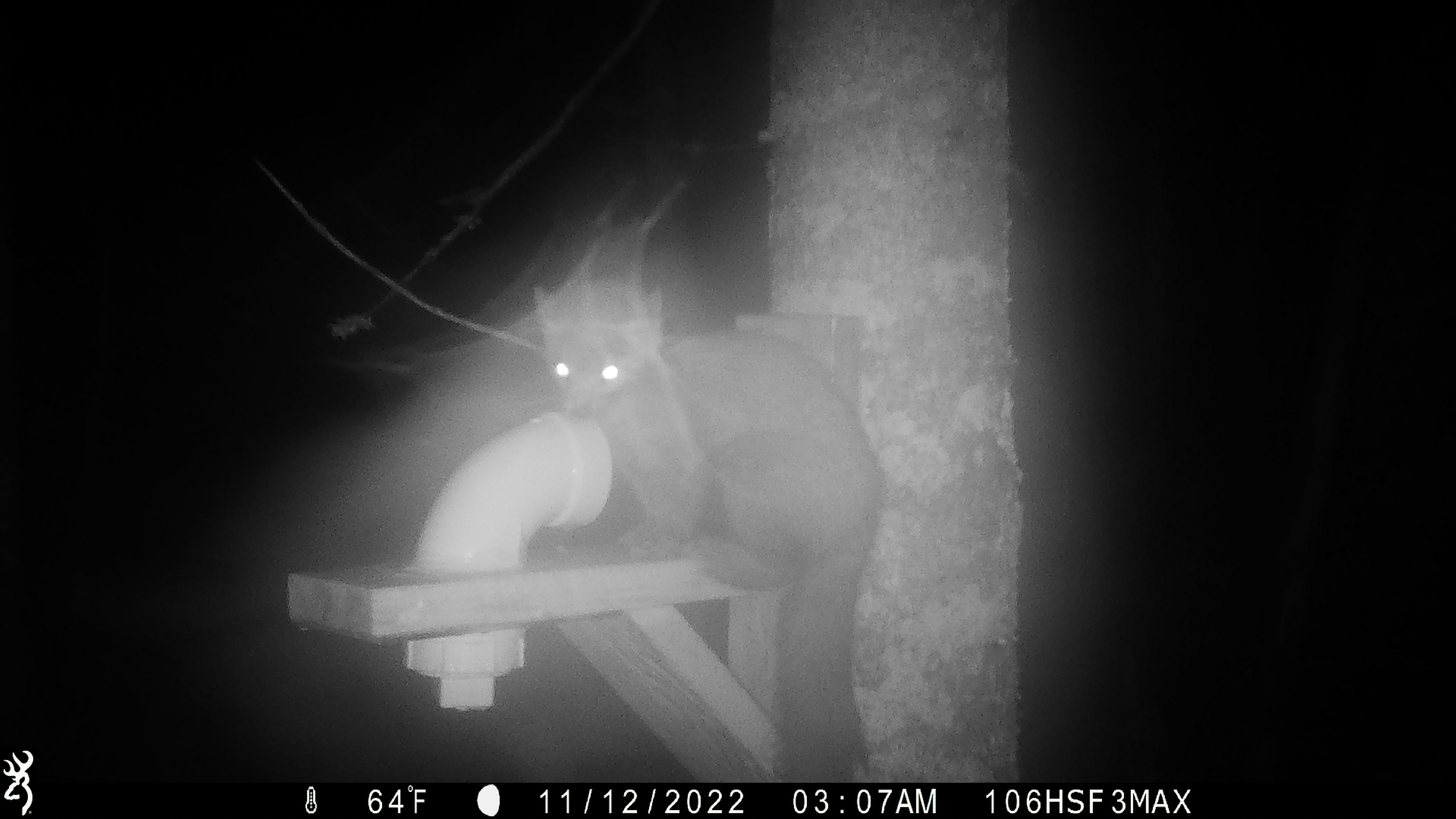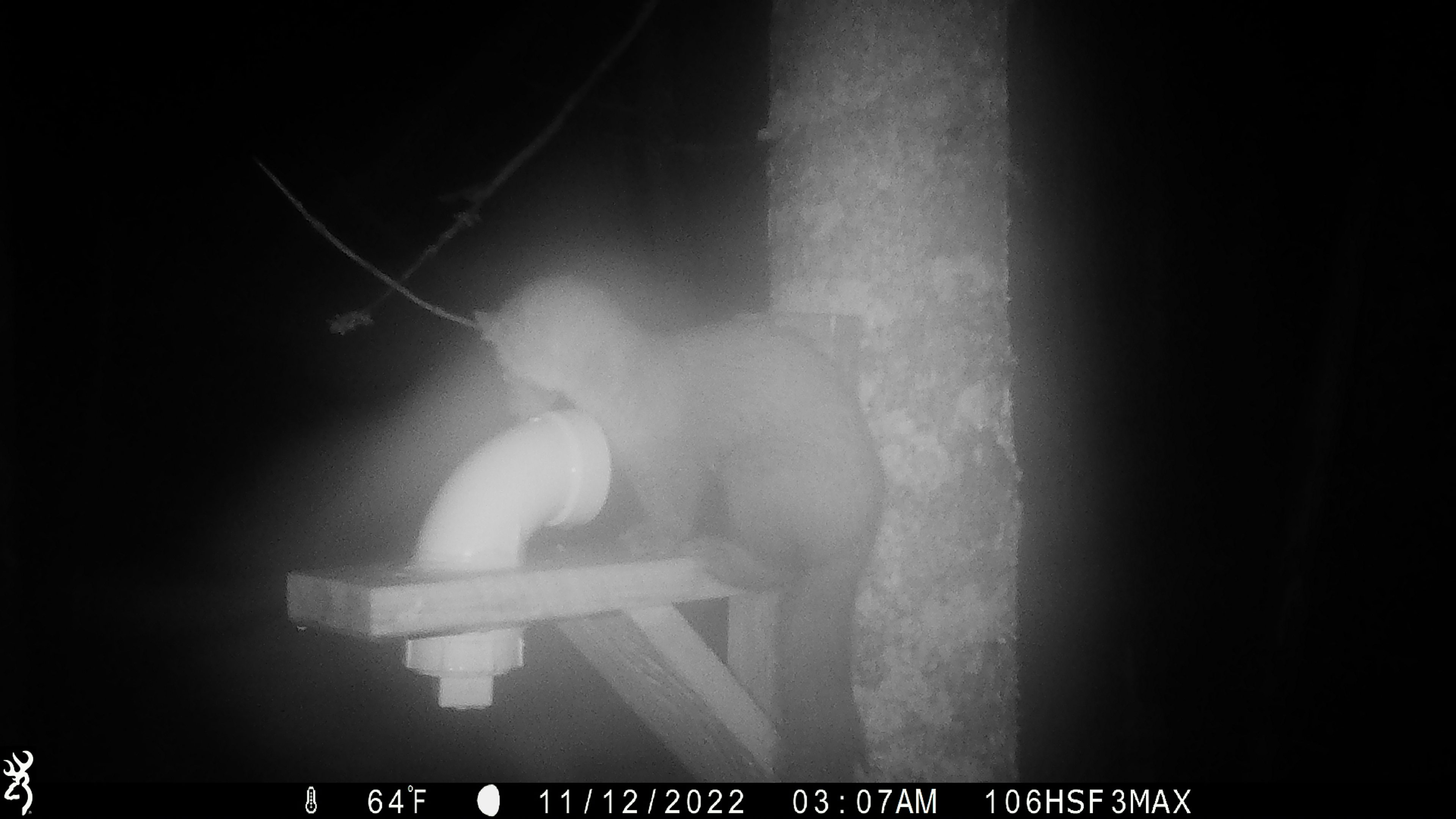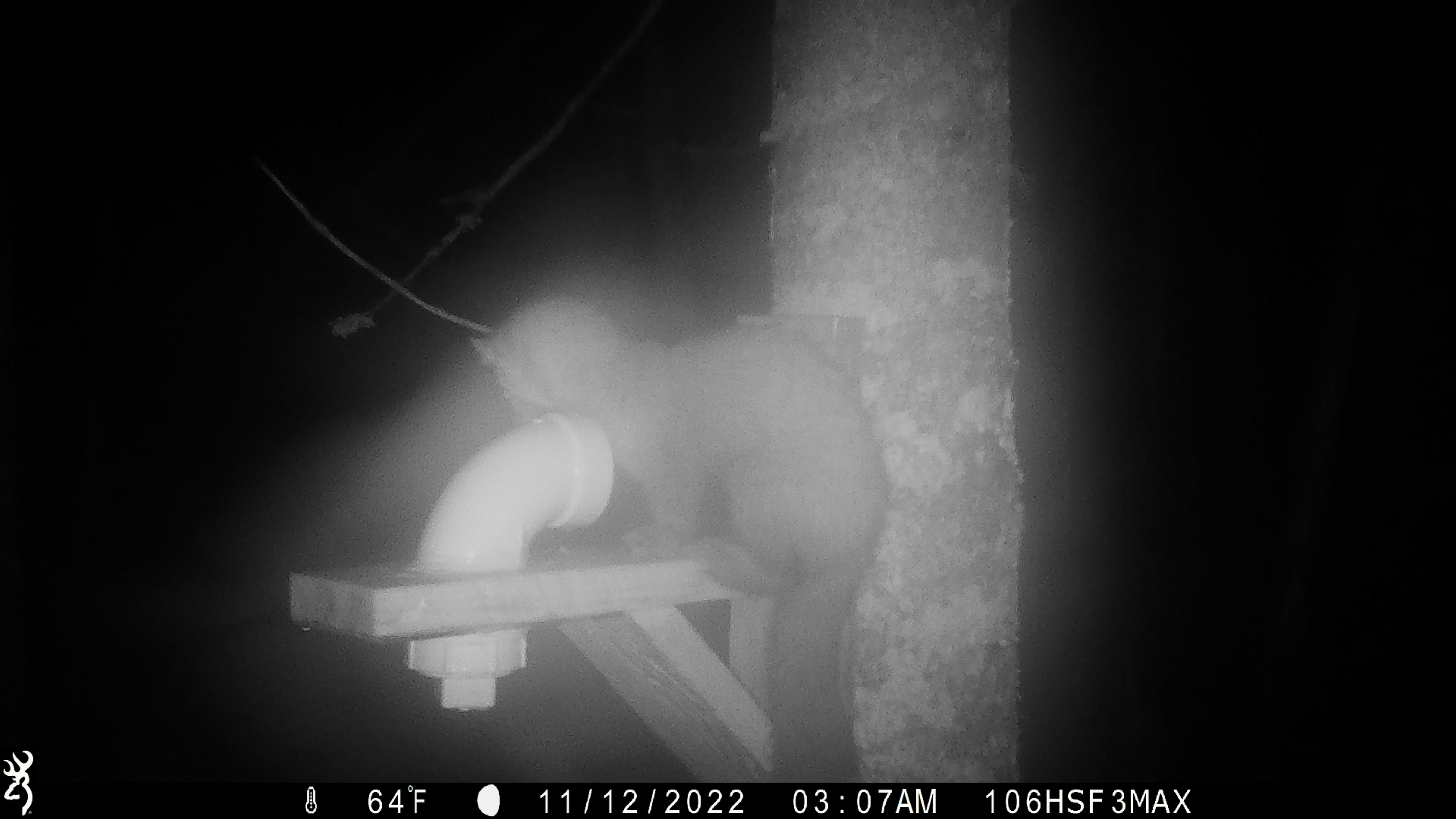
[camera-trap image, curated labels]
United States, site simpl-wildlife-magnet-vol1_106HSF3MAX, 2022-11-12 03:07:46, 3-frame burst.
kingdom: Animalia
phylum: Chordata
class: Mammalia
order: Carnivora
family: Mustelidae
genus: Martes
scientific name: Martes americana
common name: american marten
American marten (Martes americana).